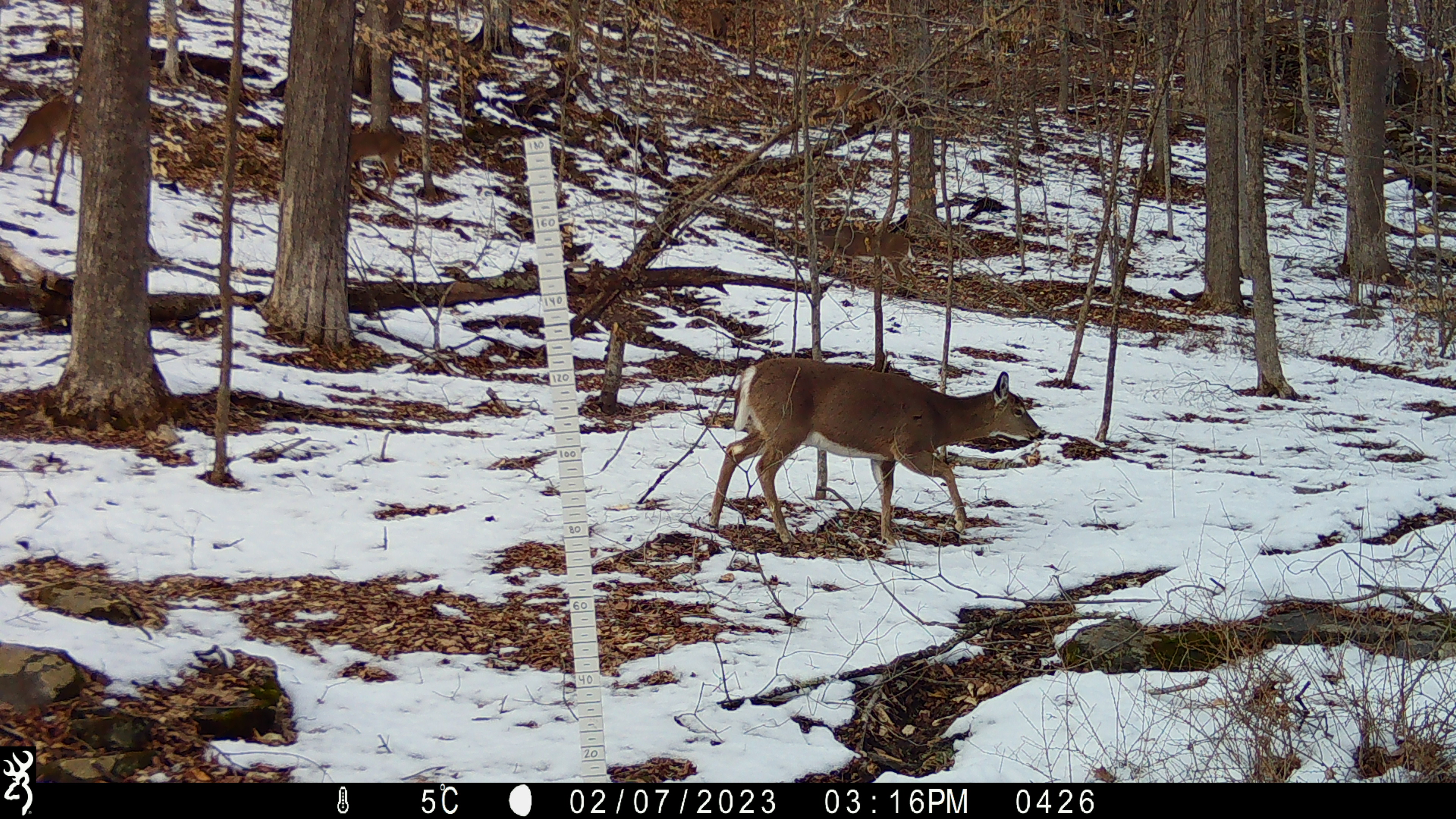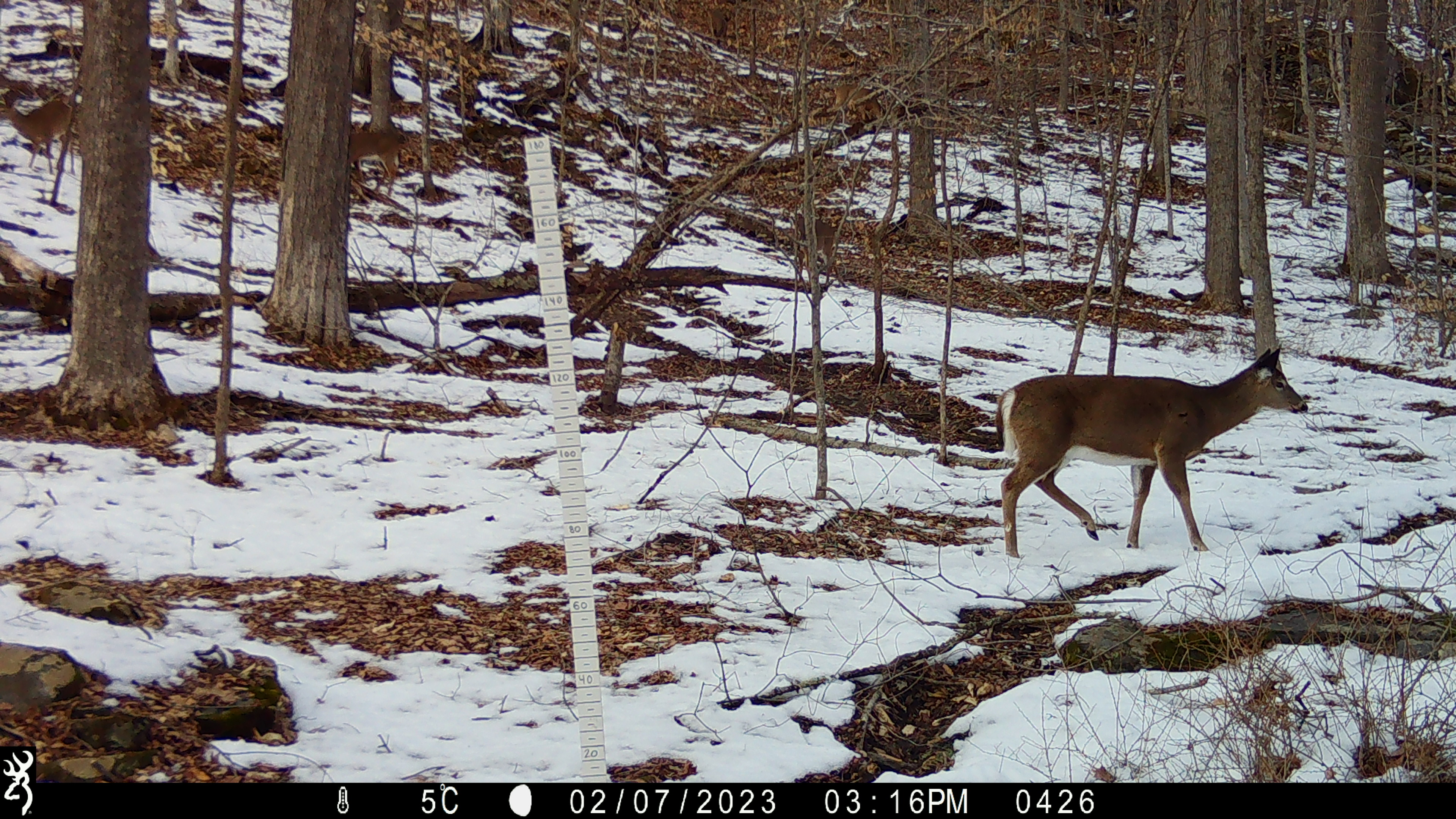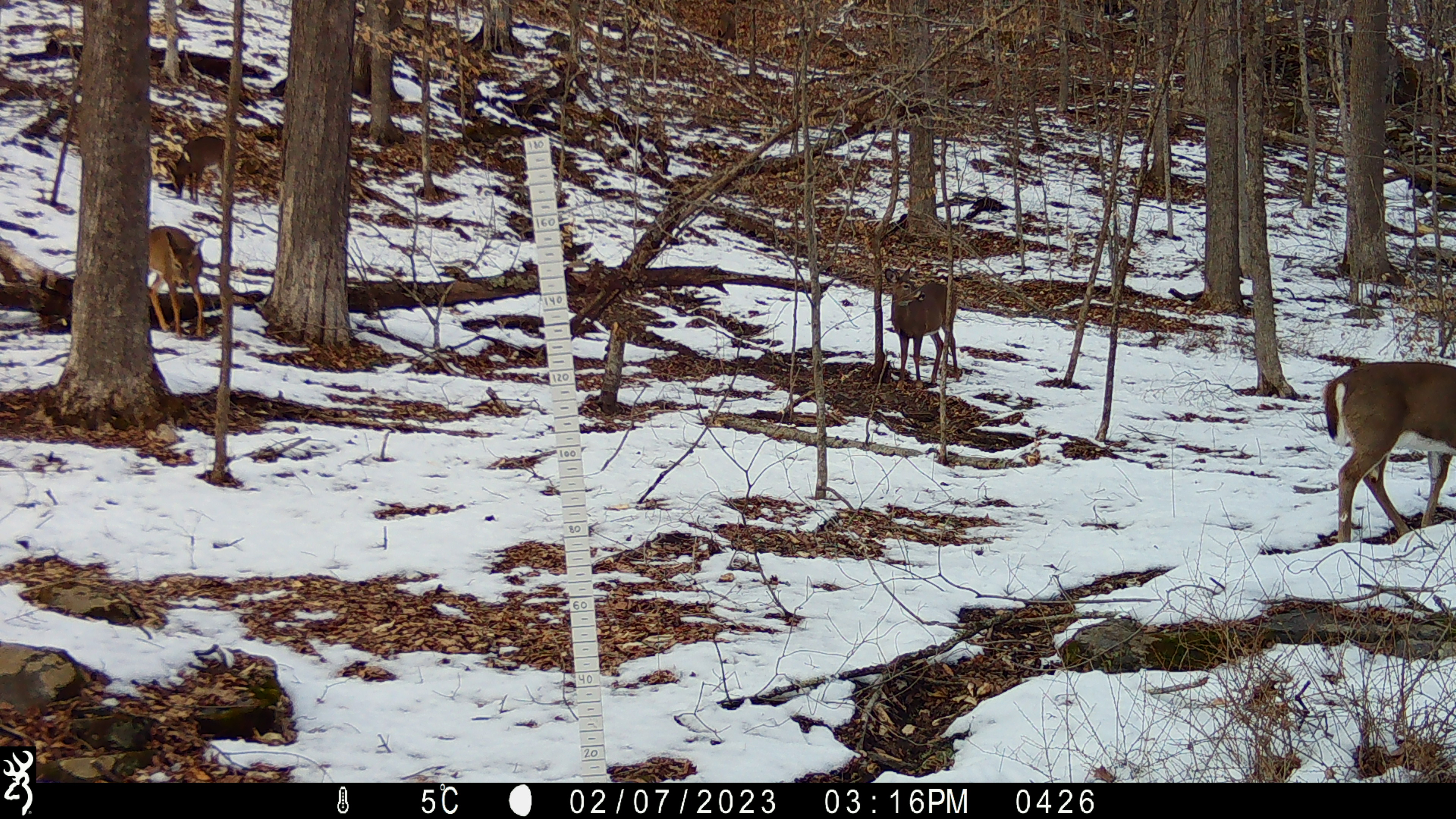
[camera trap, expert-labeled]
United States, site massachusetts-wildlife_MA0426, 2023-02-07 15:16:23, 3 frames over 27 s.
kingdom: Animalia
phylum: Chordata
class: Mammalia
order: Artiodactyla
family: Cervidae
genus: Odocoileus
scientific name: Odocoileus virginianus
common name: white-tailed deer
White-tailed deer (Odocoileus virginianus).